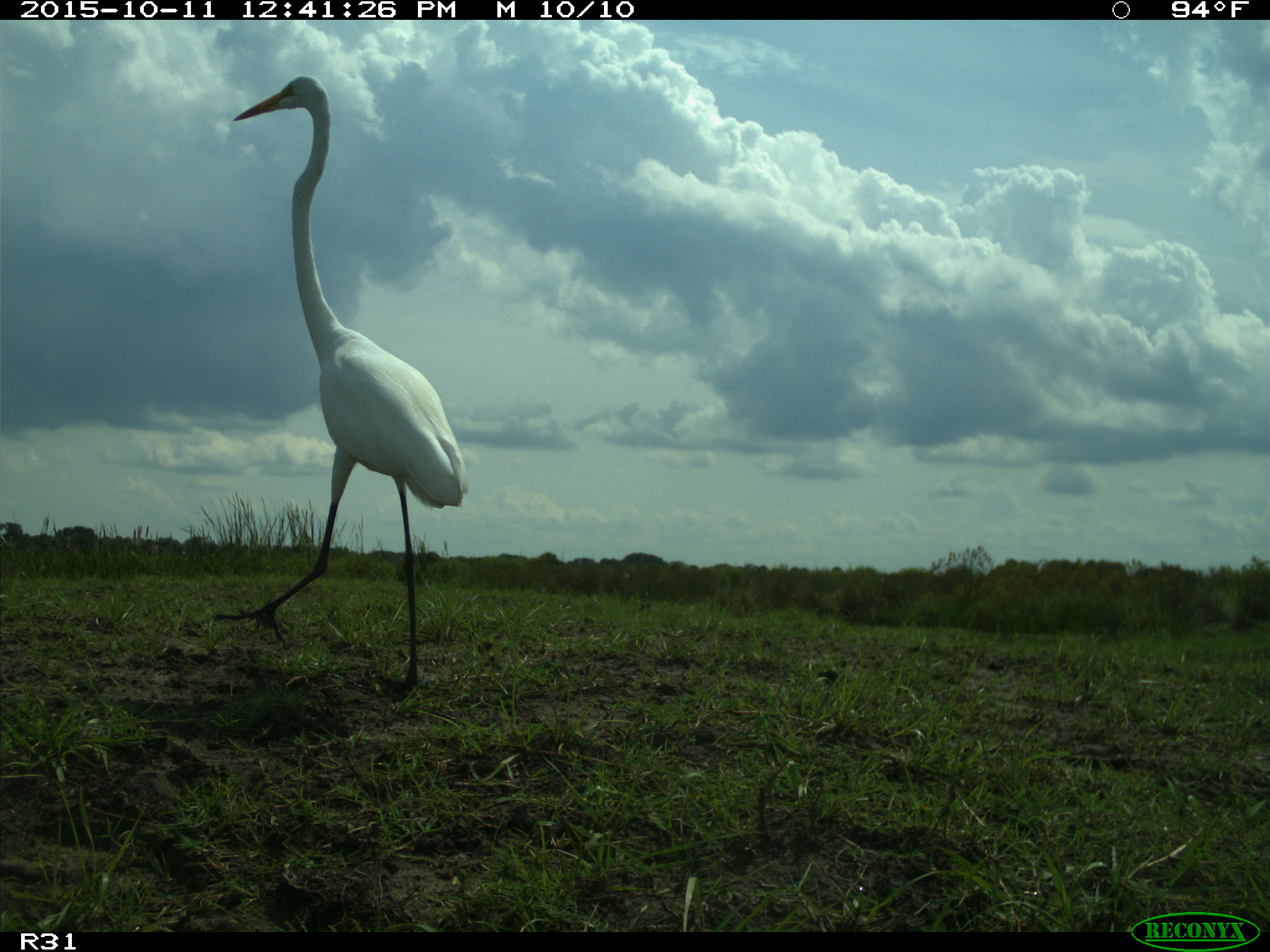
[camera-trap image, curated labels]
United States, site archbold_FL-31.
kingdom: Animalia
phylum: Chordata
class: Aves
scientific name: Aves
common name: birds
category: unidentified bird